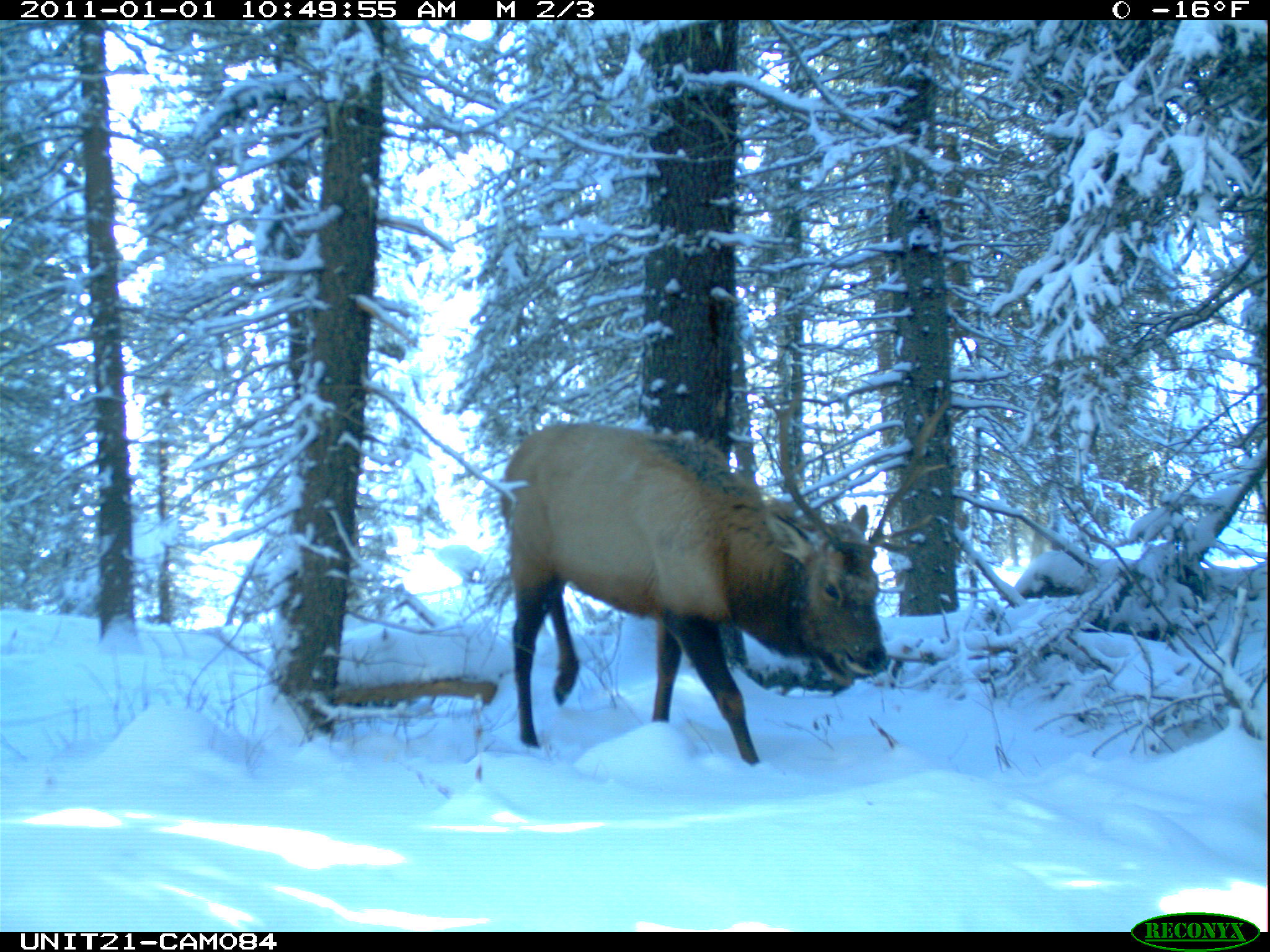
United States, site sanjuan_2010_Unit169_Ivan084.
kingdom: Animalia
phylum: Chordata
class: Mammalia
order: Artiodactyla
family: Cervidae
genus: Cervus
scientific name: Cervus elaphus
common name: red deer